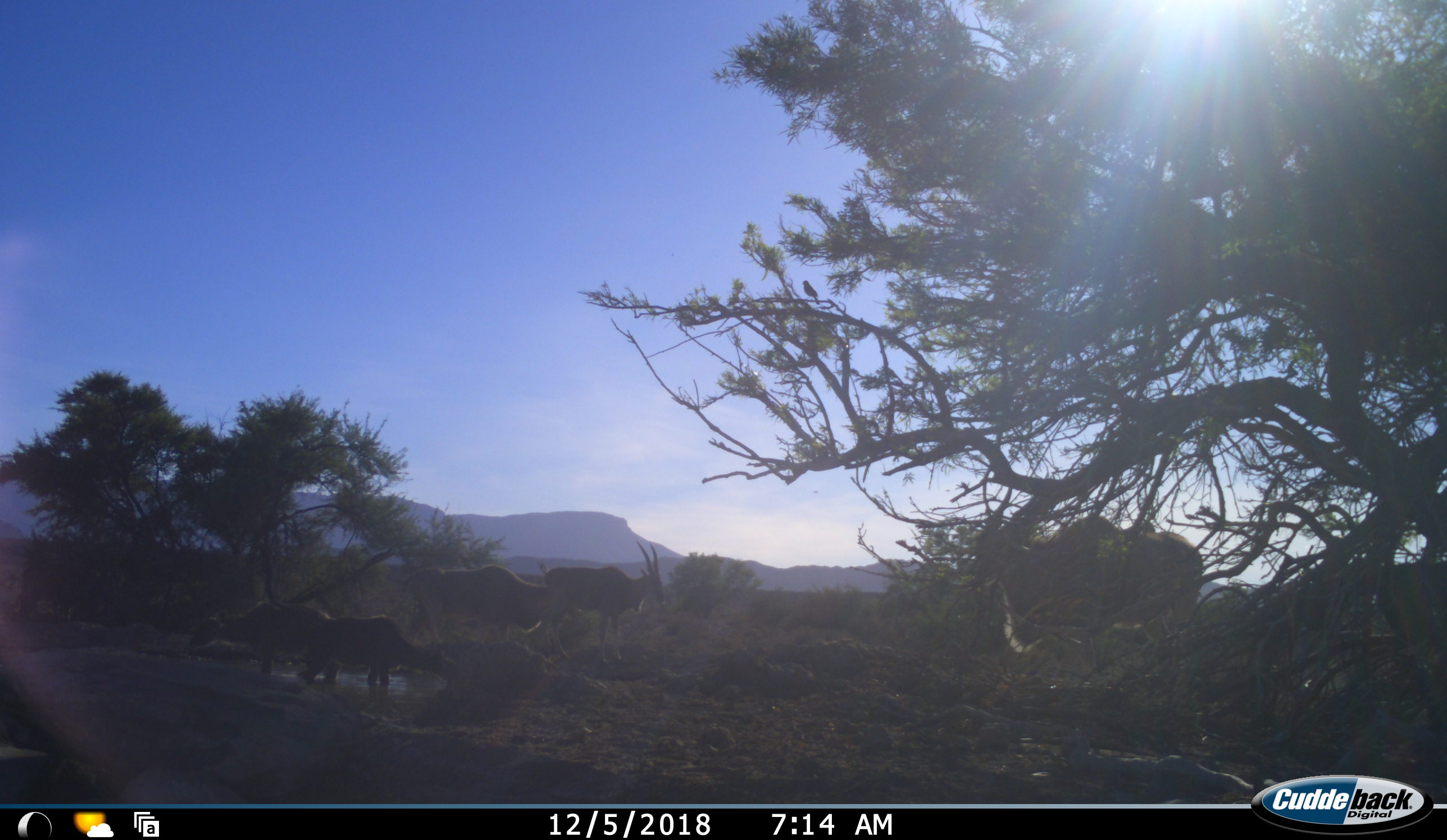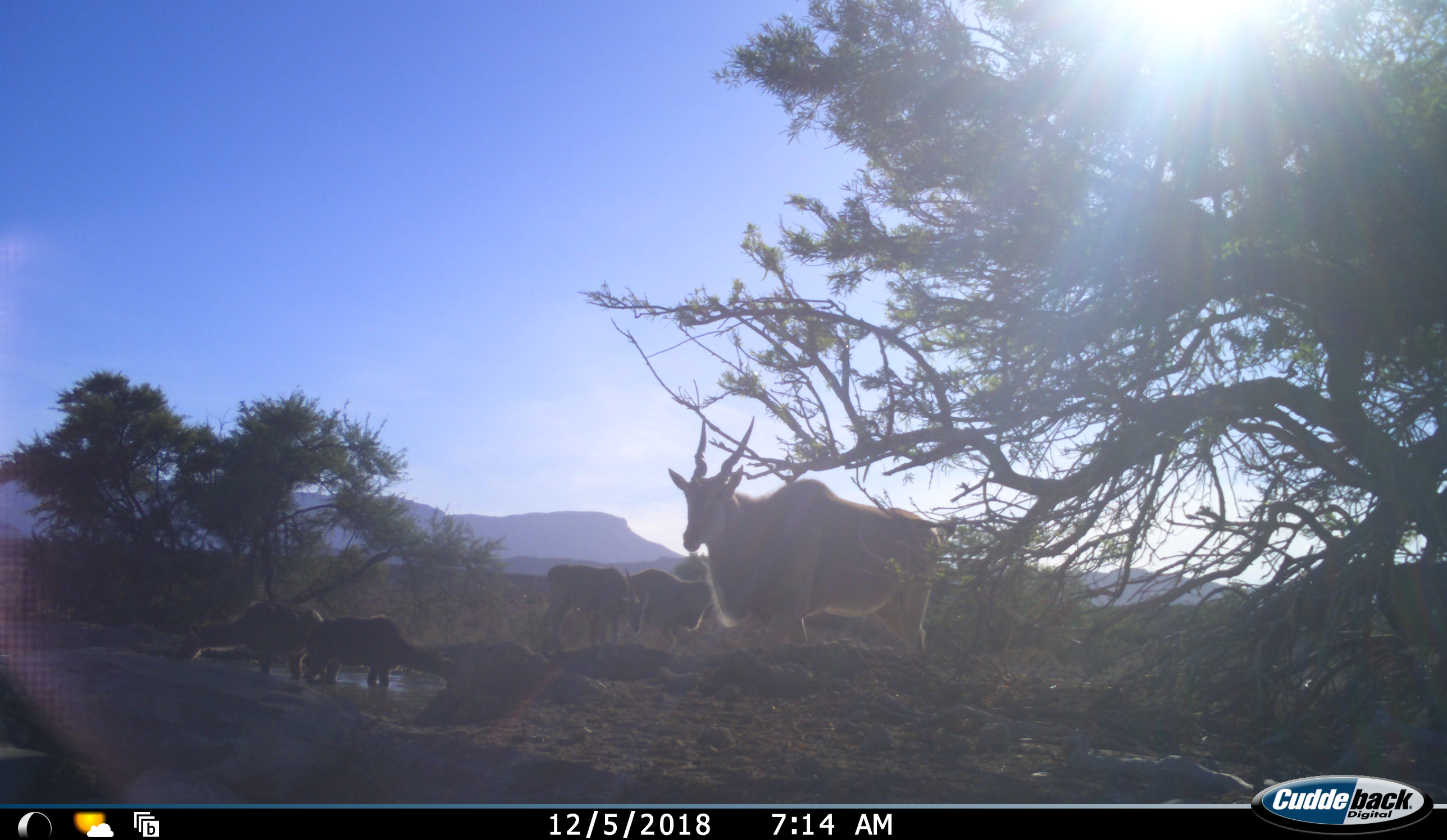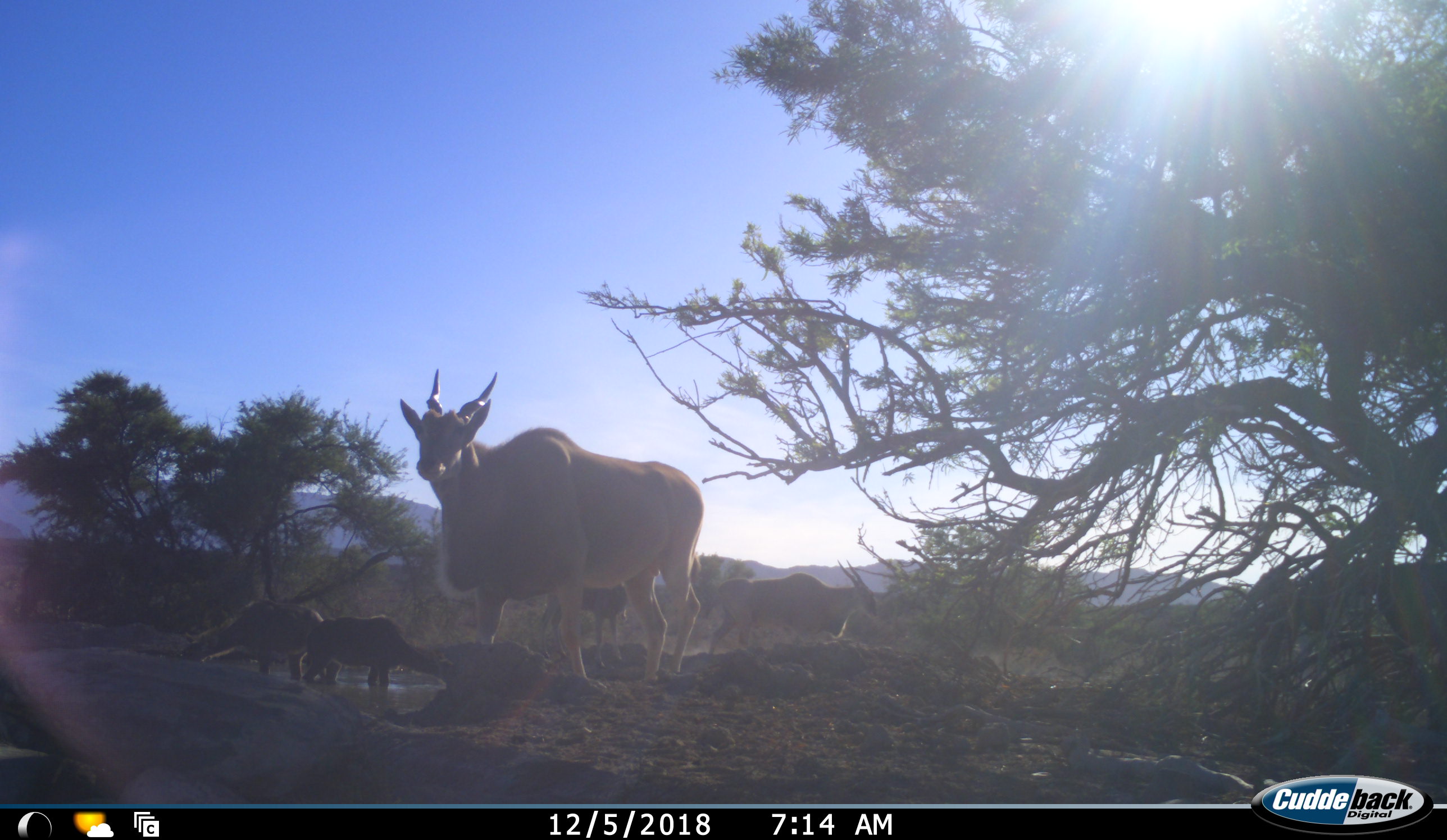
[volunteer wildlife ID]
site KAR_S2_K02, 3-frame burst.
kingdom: Animalia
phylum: Chordata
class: Mammalia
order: Artiodactyla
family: Bovidae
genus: Tragelaphus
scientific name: Tragelaphus oryx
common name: eland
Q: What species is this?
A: Eland (Tragelaphus oryx).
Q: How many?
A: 4.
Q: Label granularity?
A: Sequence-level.